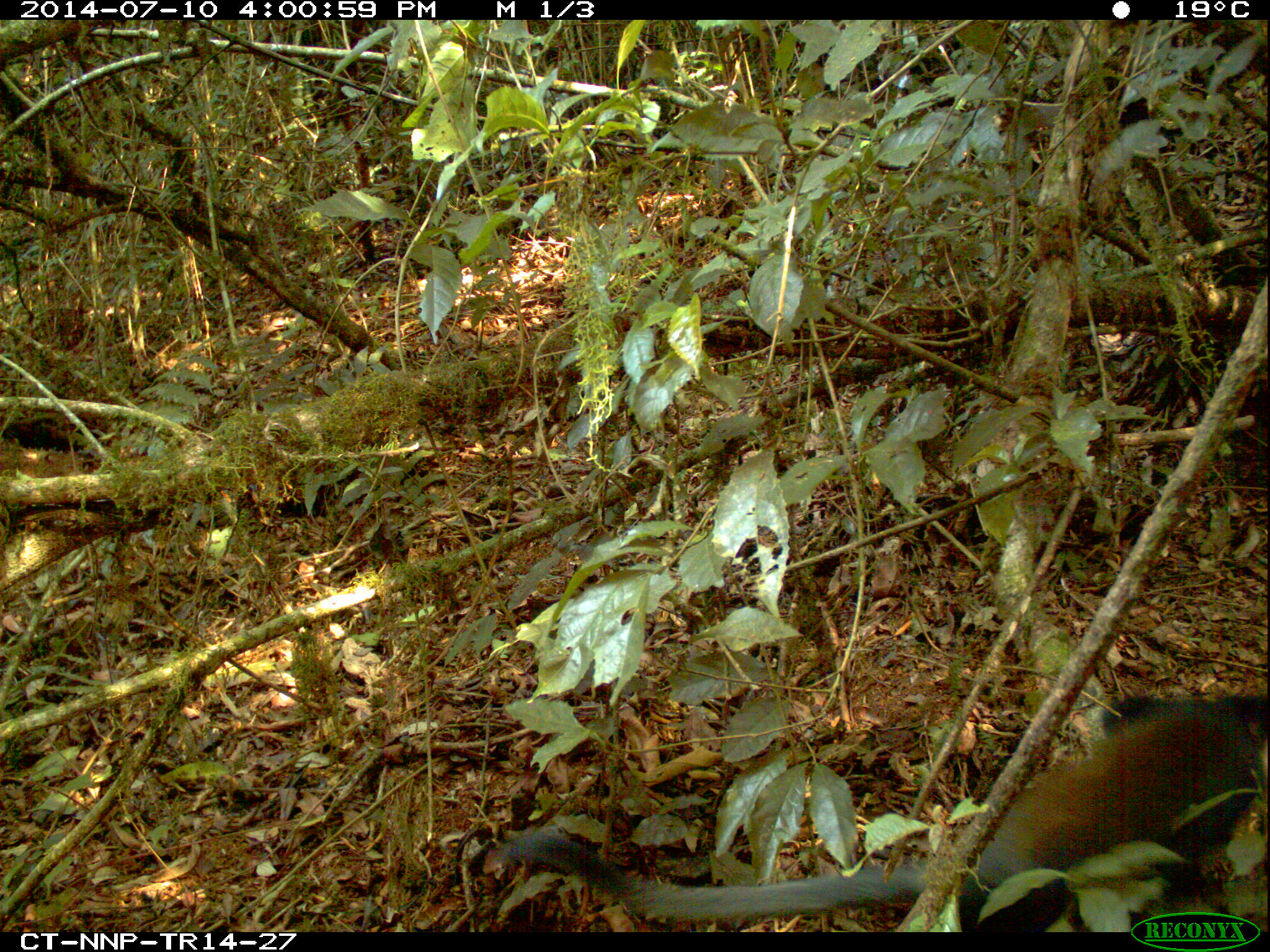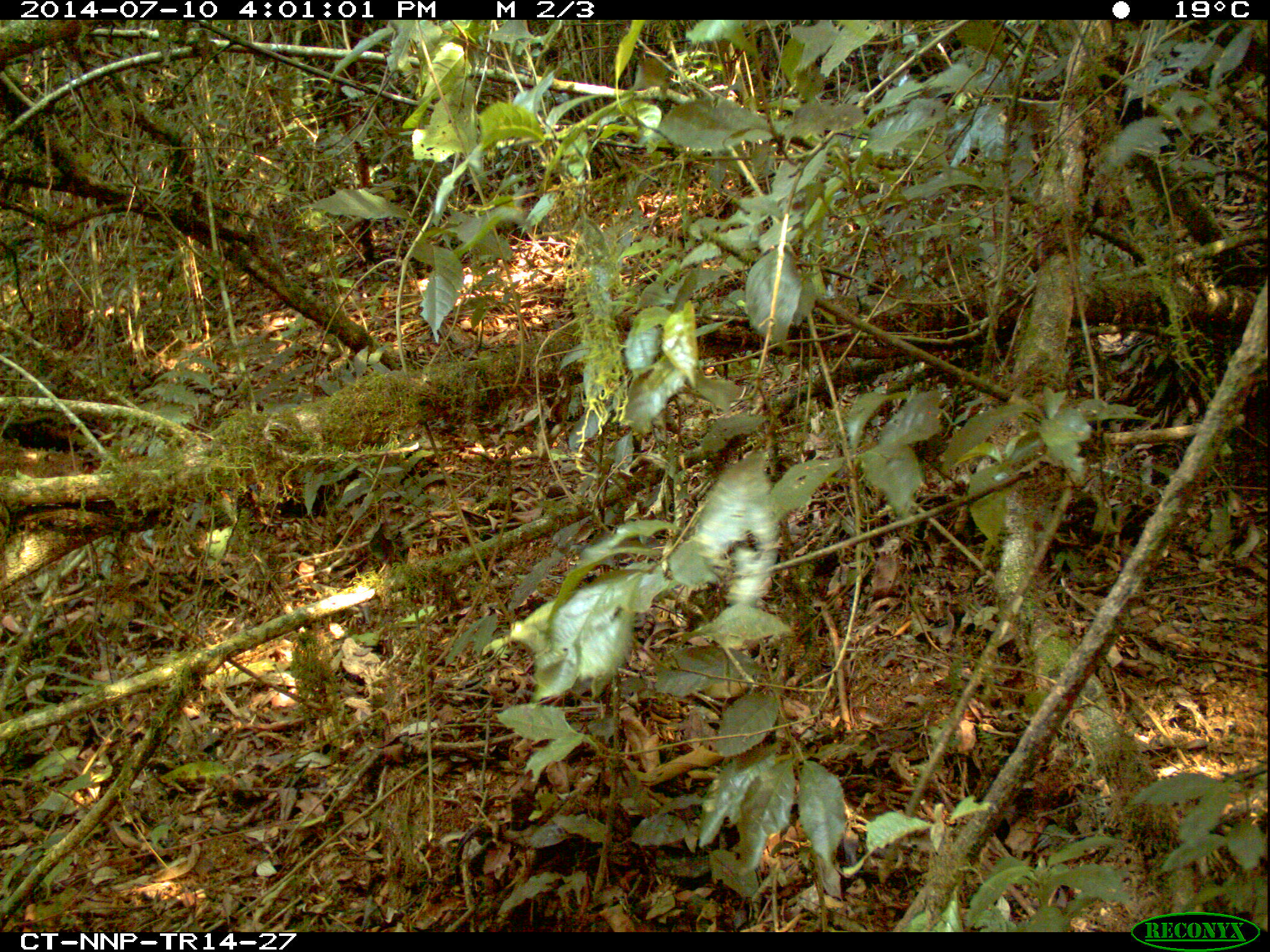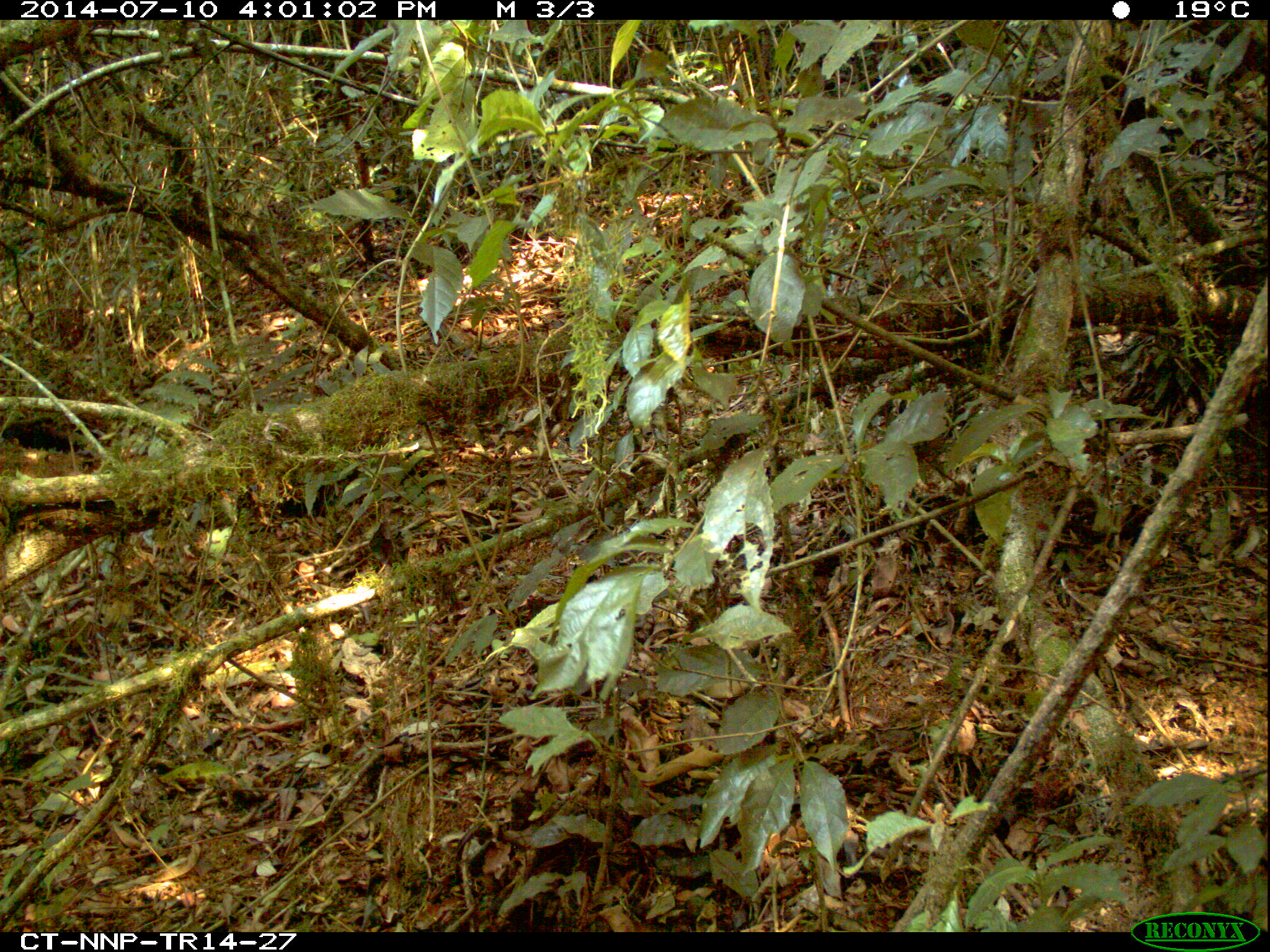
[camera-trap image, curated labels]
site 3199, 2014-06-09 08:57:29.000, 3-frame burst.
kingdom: Animalia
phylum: Chordata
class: Mammalia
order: Primates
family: Cercopithecidae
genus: Allochrocebus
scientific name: Allochrocebus lhoesti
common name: l'hoest's monkey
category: cercopithecus lhoesti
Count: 1.